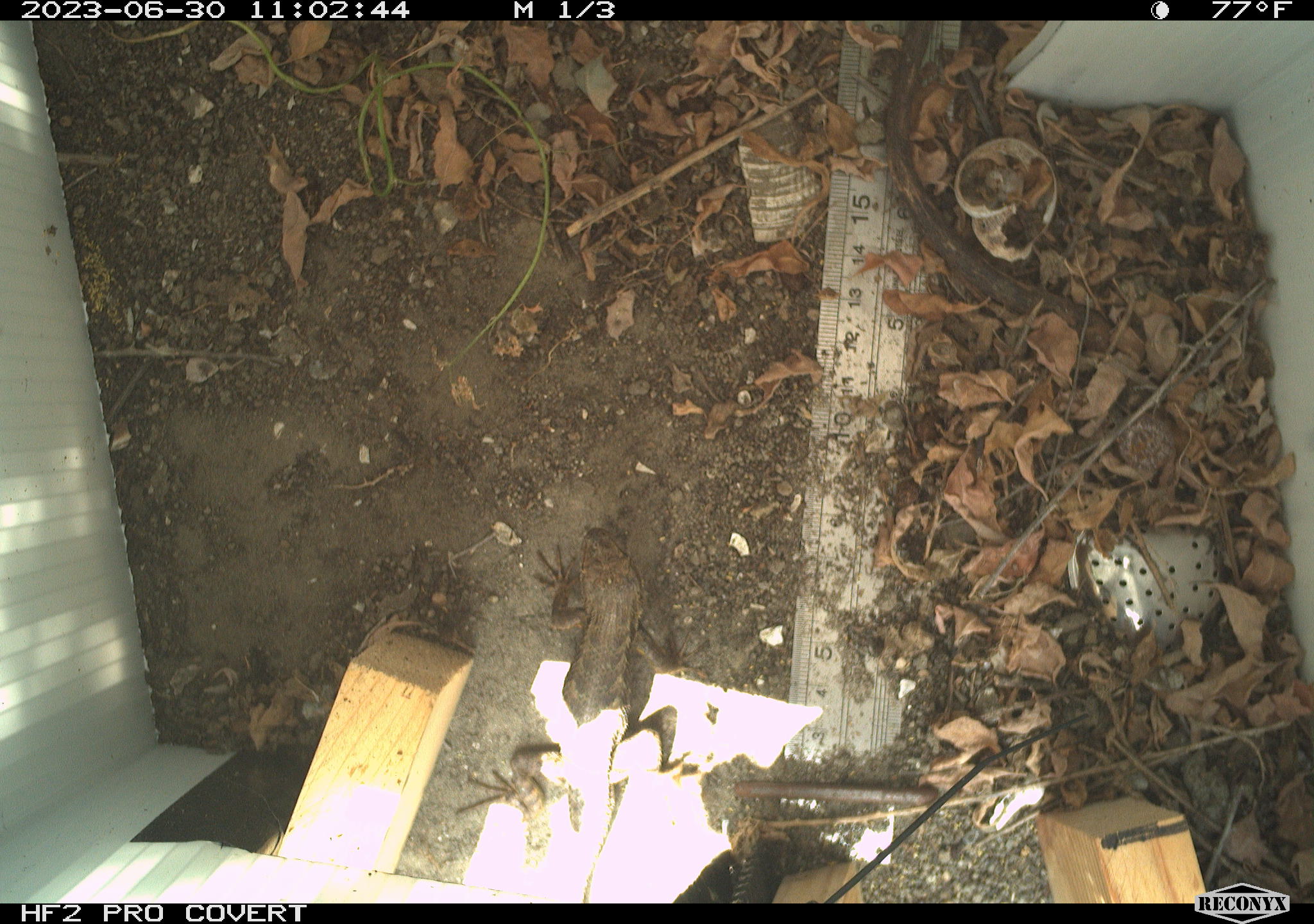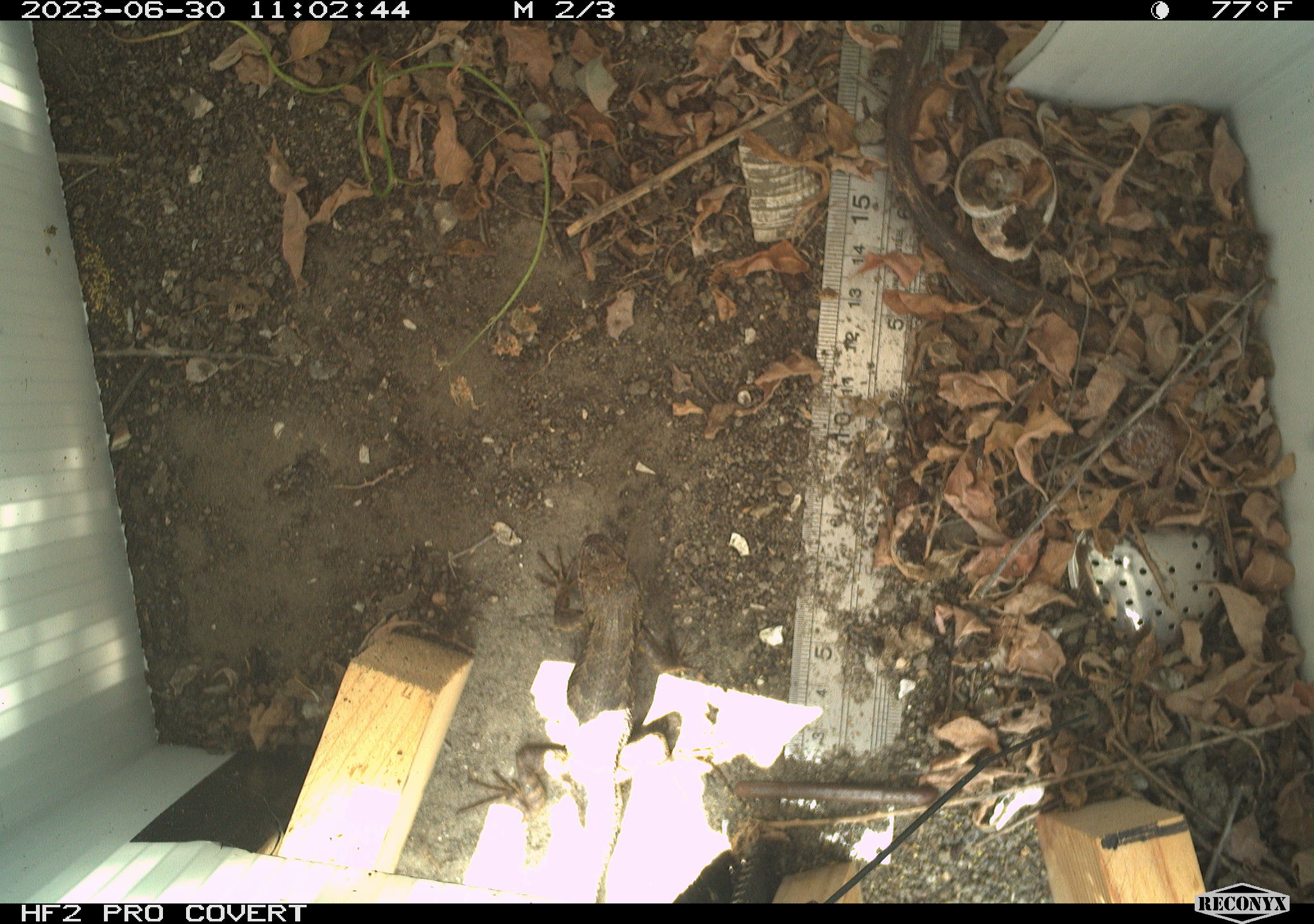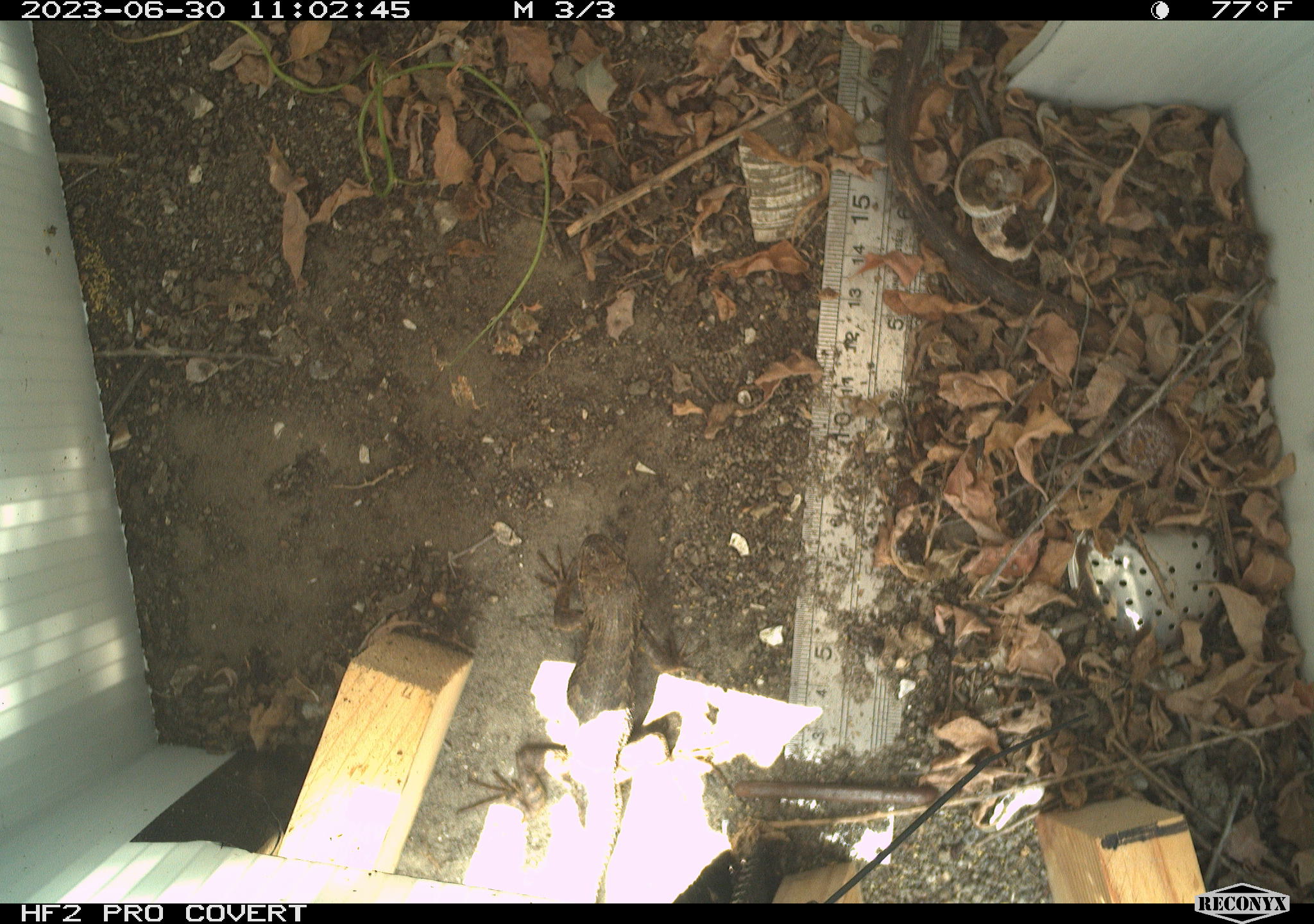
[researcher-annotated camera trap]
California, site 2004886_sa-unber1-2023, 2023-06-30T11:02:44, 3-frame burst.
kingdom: Animalia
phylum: Chordata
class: Reptilia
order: Squamata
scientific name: Squamata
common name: lizards and snakes